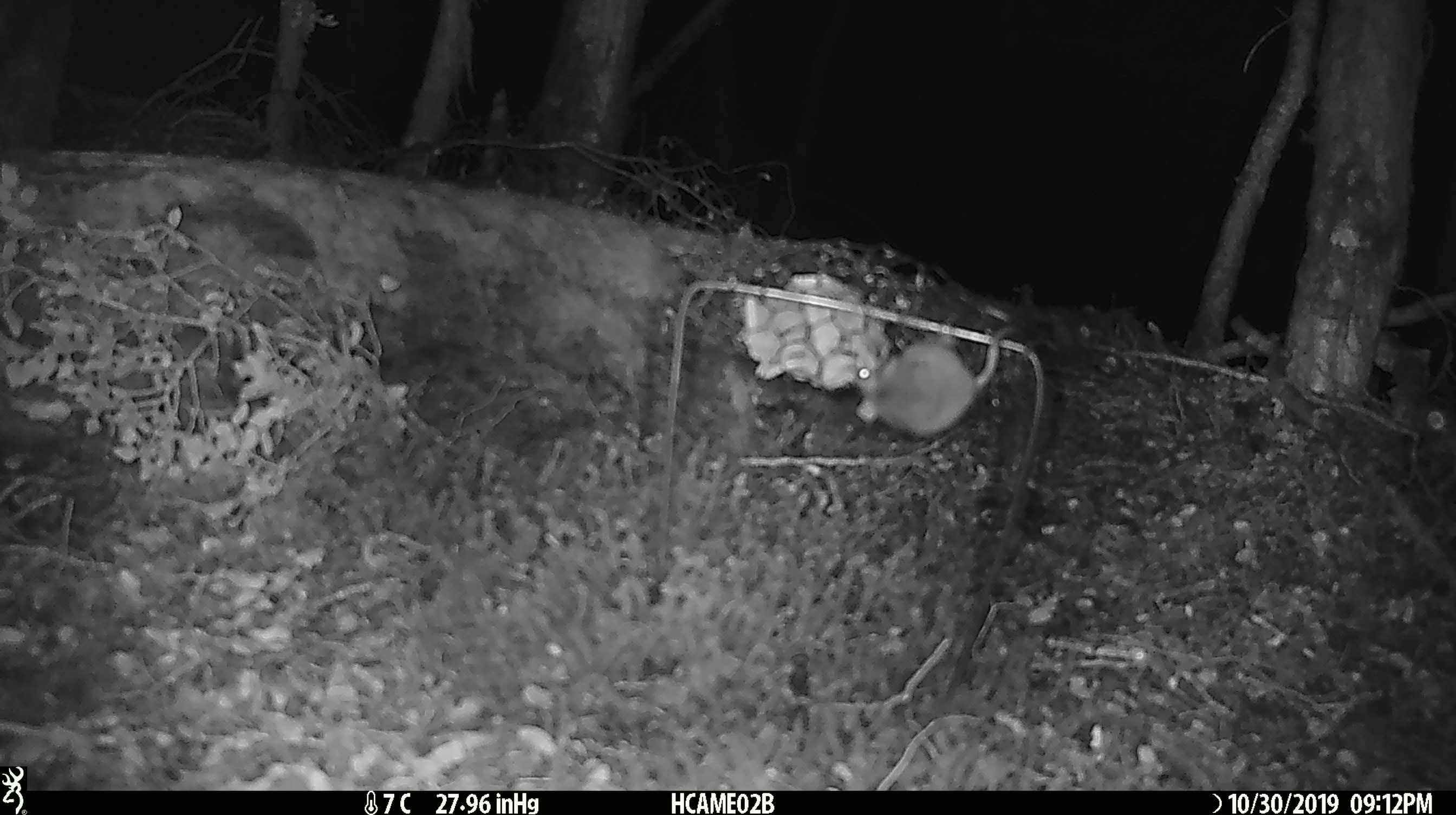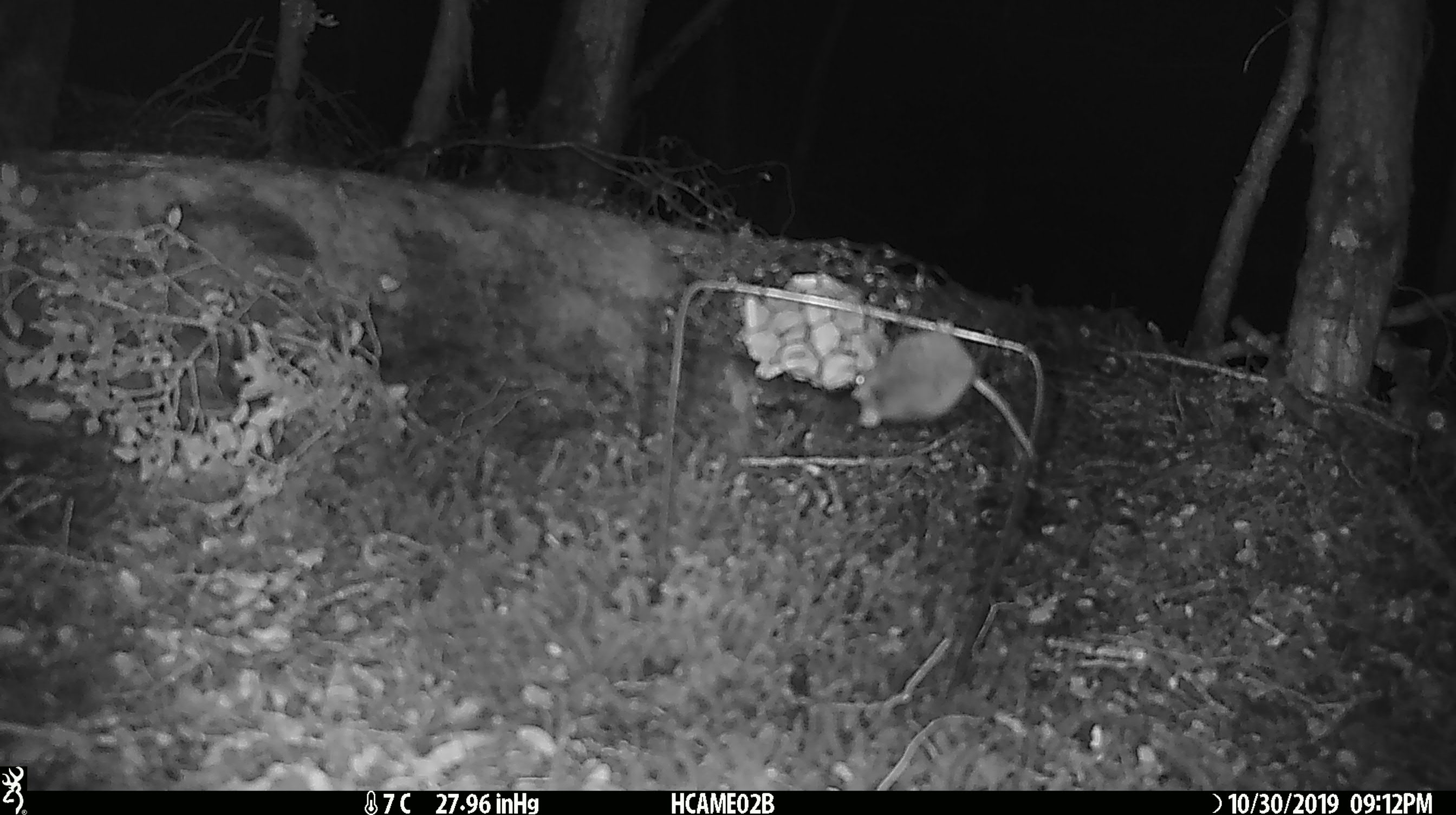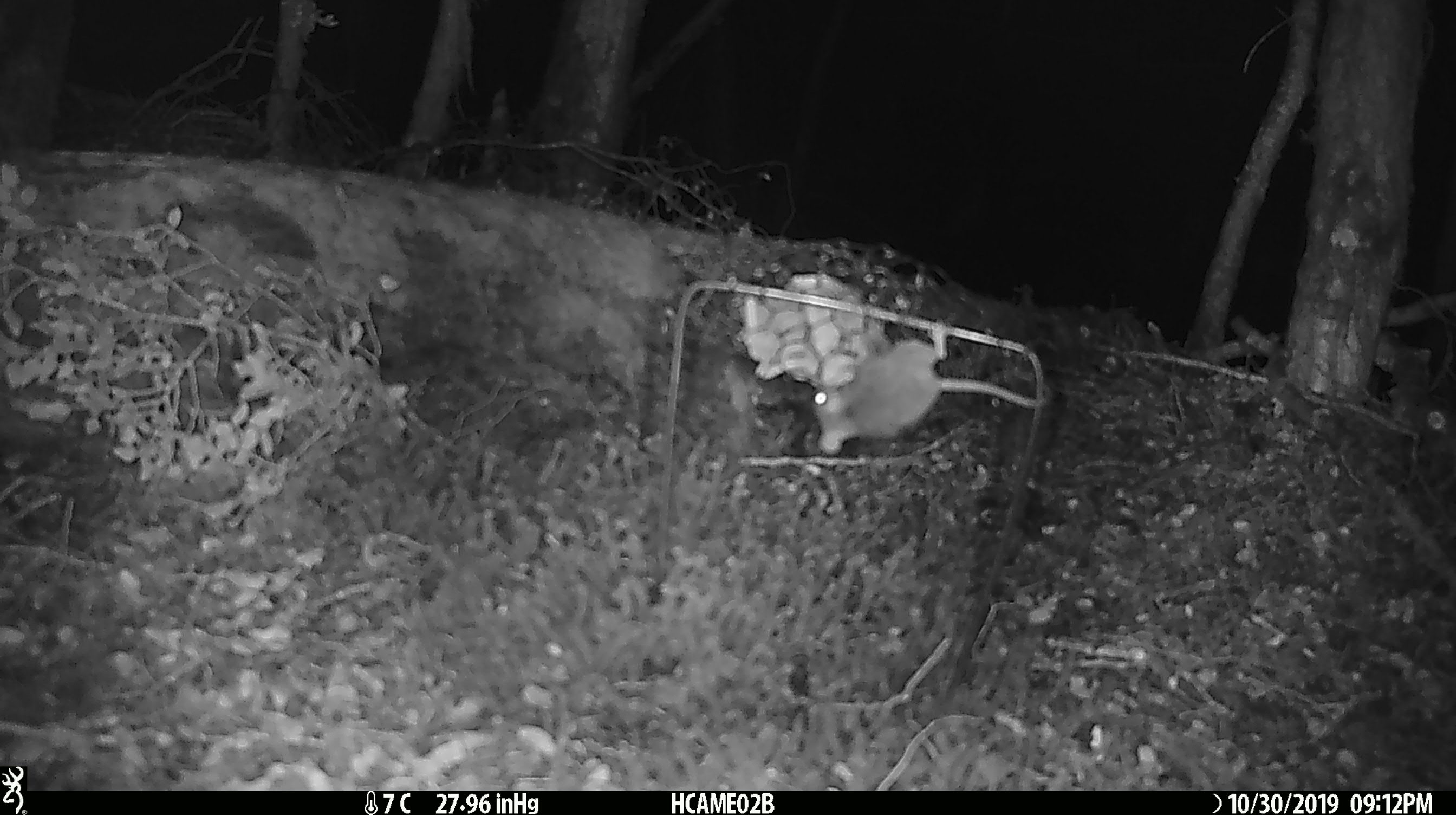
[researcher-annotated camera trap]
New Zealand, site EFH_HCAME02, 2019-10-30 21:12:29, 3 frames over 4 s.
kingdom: Animalia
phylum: Chordata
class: Mammalia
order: Rodentia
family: Muridae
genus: Mus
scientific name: Mus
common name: mouse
Mouse (Mus).